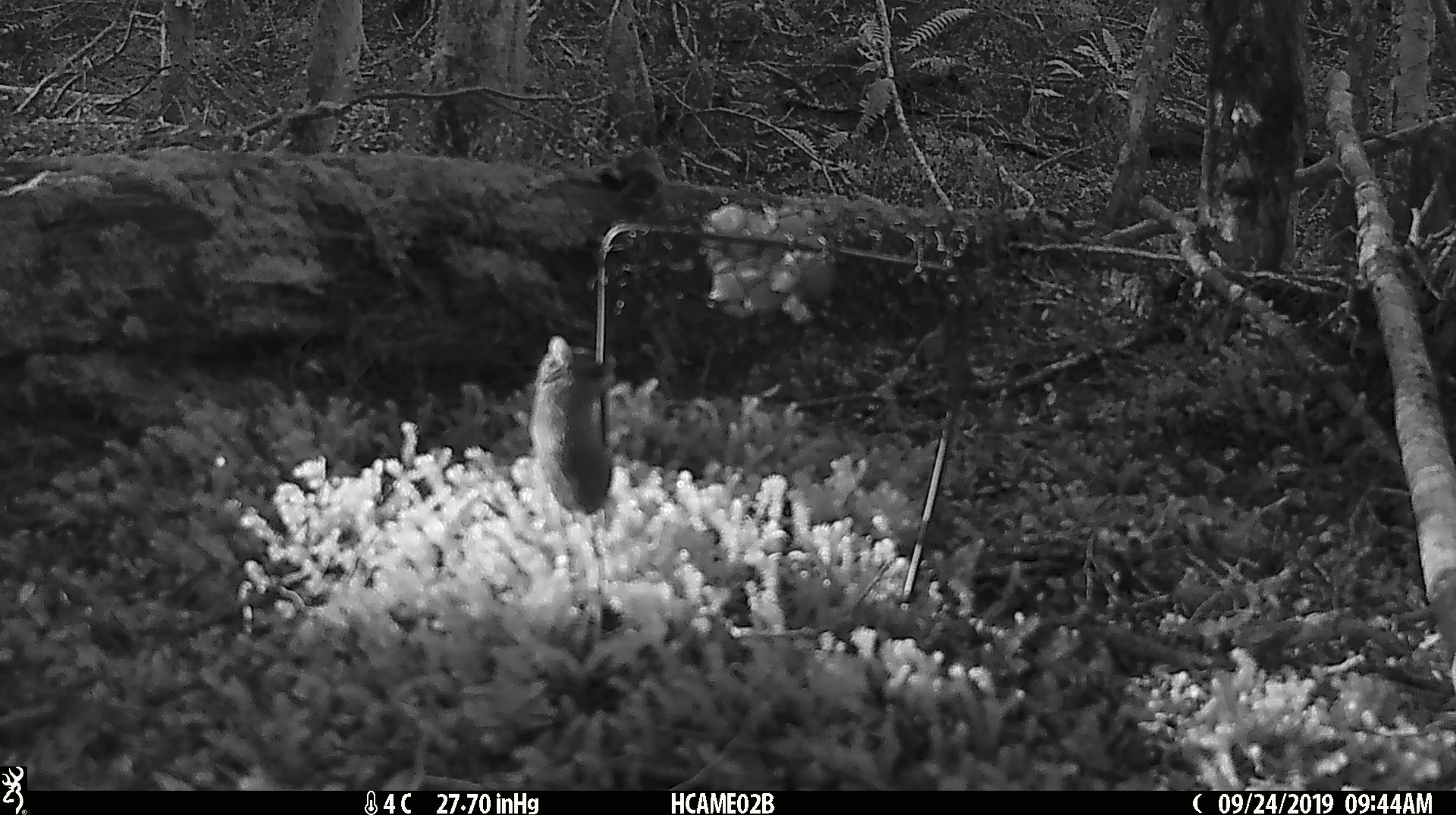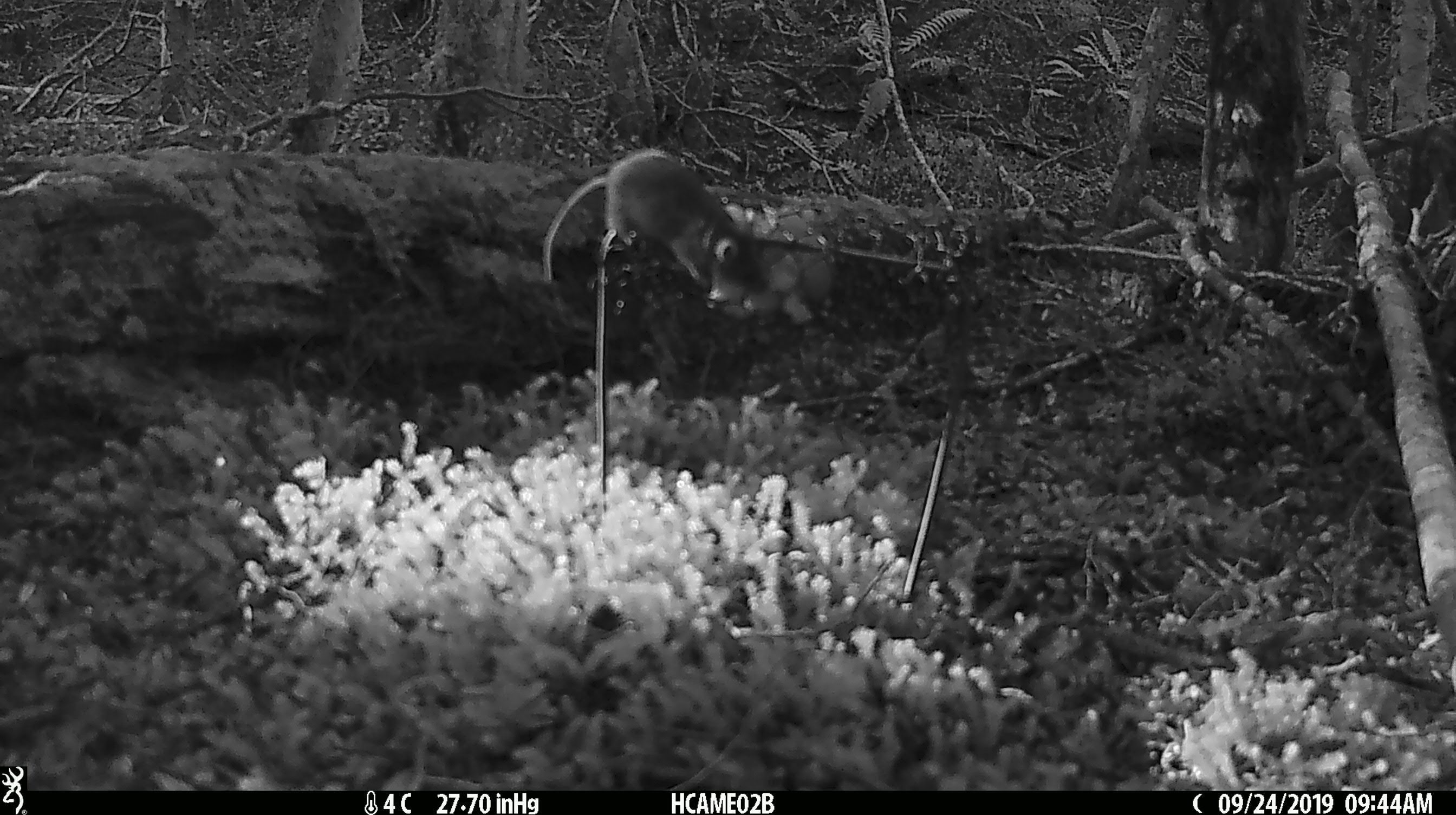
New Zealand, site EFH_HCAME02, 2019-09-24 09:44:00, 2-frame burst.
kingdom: Animalia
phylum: Chordata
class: Mammalia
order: Rodentia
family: Muridae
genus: Mus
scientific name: Mus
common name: mouse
Mouse (Mus).